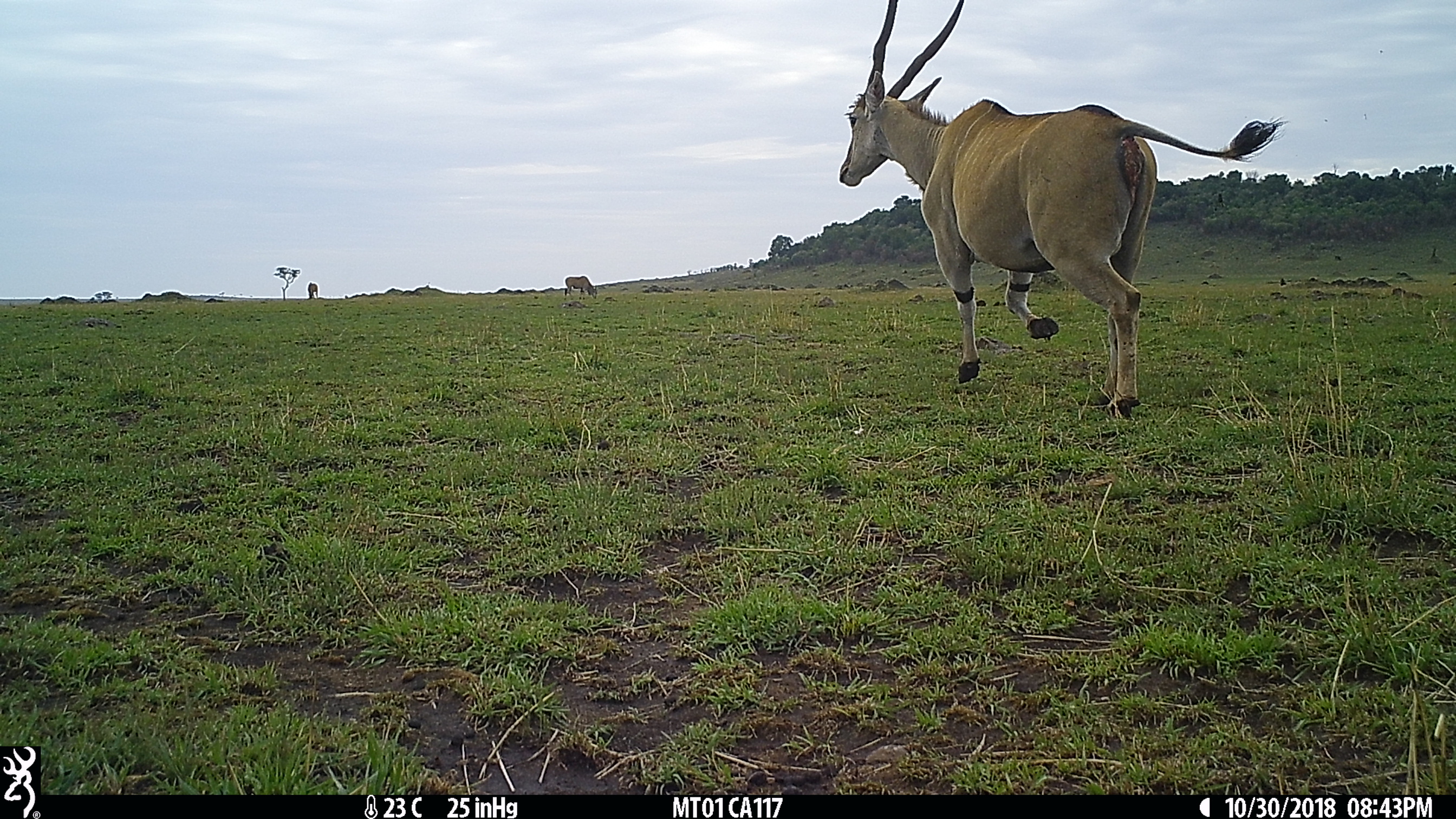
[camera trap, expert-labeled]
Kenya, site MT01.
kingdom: Animalia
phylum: Chordata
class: Mammalia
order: Artiodactyla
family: Bovidae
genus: Tragelaphus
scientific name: Tragelaphus oryx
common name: eland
Eland (Tragelaphus oryx).